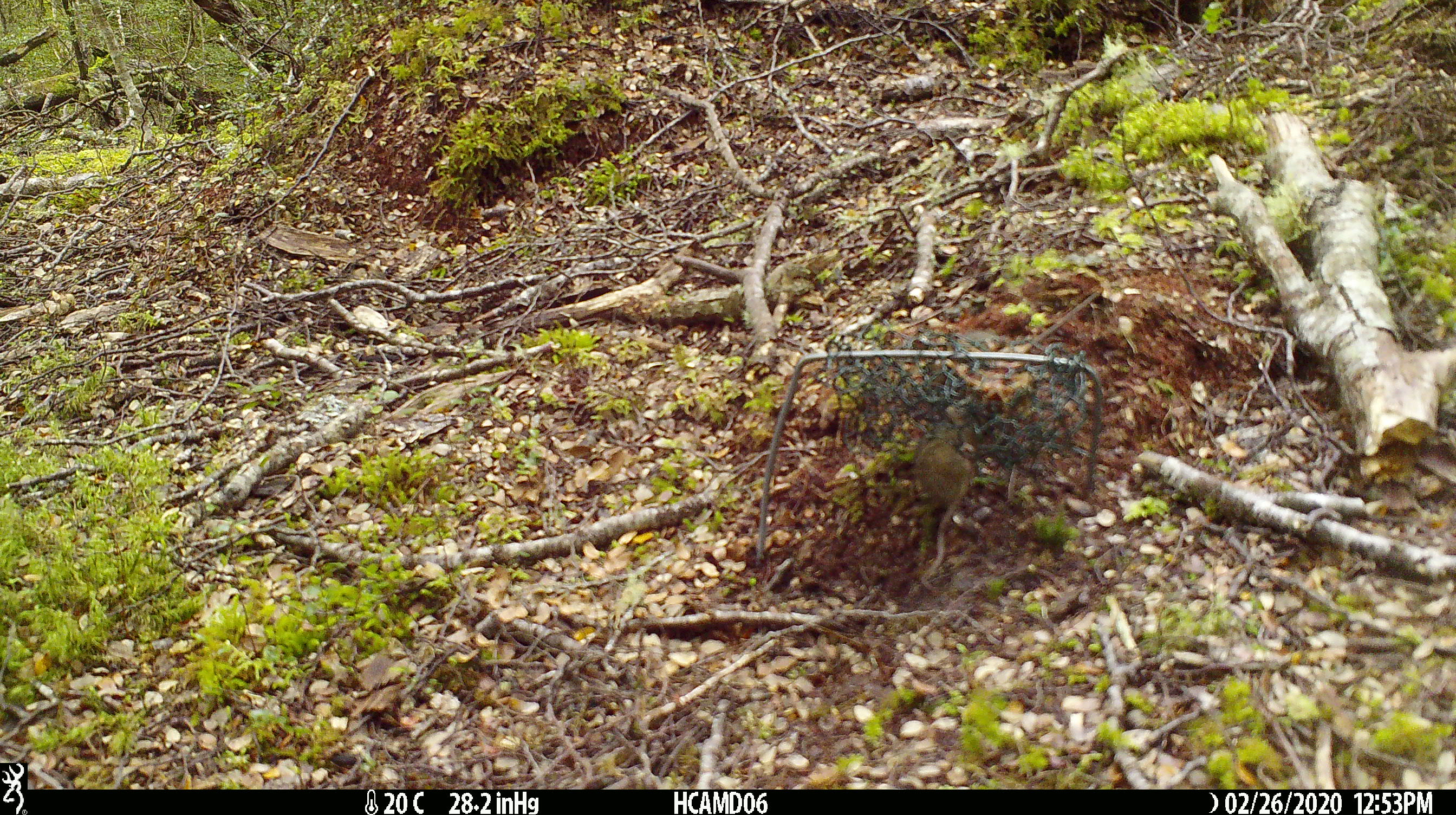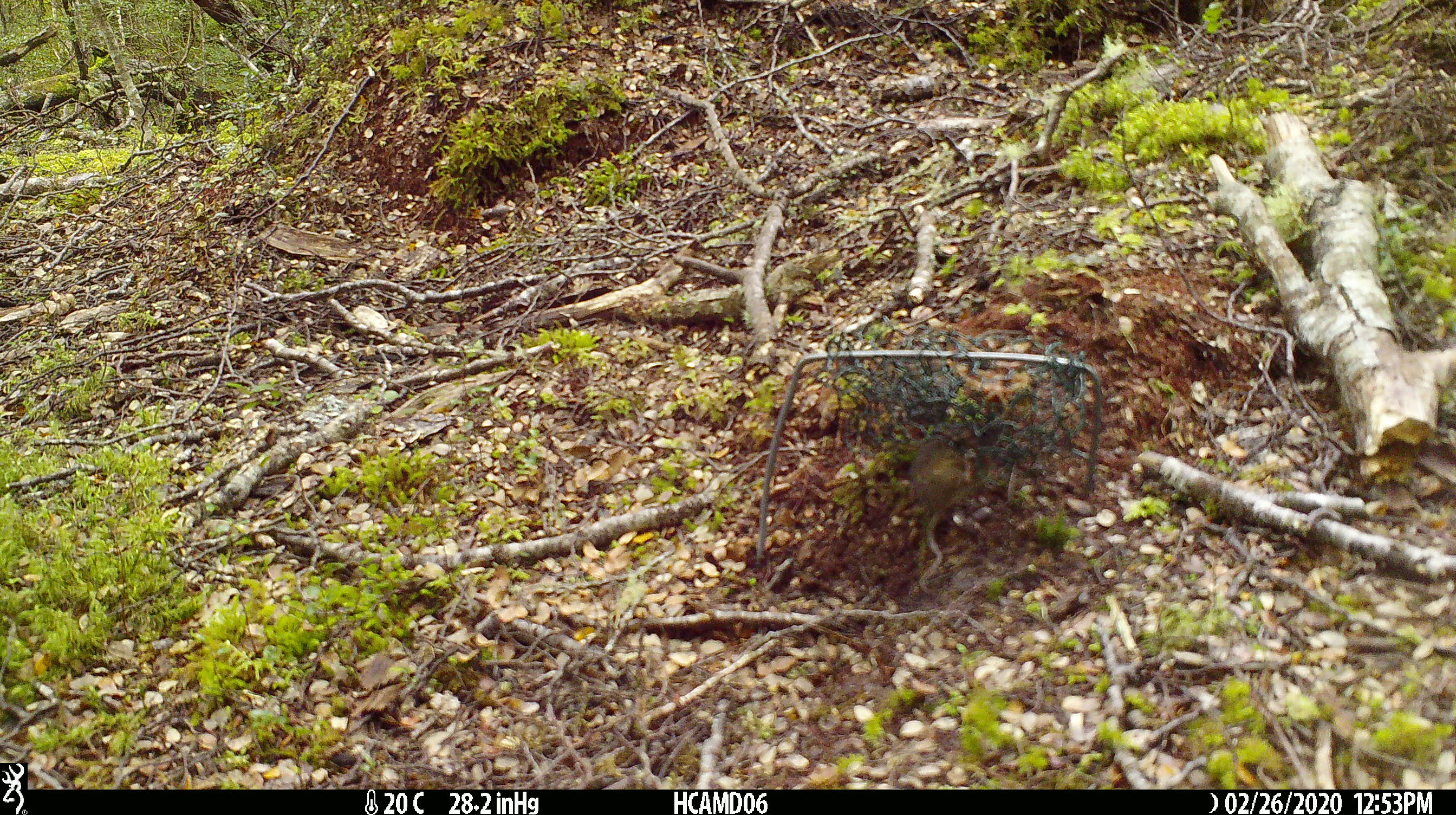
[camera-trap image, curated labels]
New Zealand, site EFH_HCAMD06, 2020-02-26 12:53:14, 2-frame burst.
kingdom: Animalia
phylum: Chordata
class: Mammalia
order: Rodentia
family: Muridae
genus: Mus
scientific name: Mus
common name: mouse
Mouse (Mus).